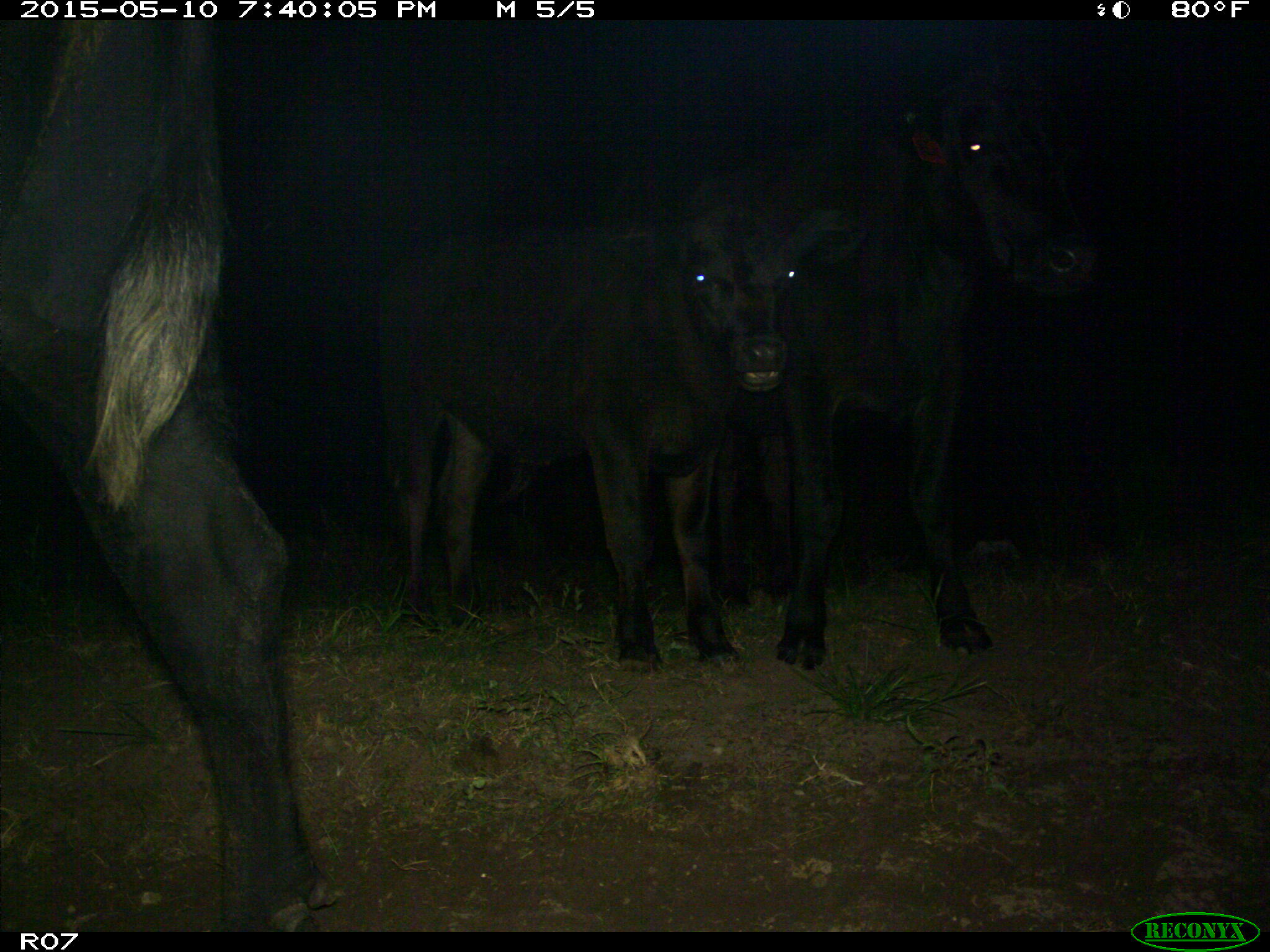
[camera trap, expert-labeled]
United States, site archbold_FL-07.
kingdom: Animalia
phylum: Chordata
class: Mammalia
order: Artiodactyla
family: Bovidae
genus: Bos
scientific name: Bos taurus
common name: domestic cow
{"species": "Bos taurus (domestic cow)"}